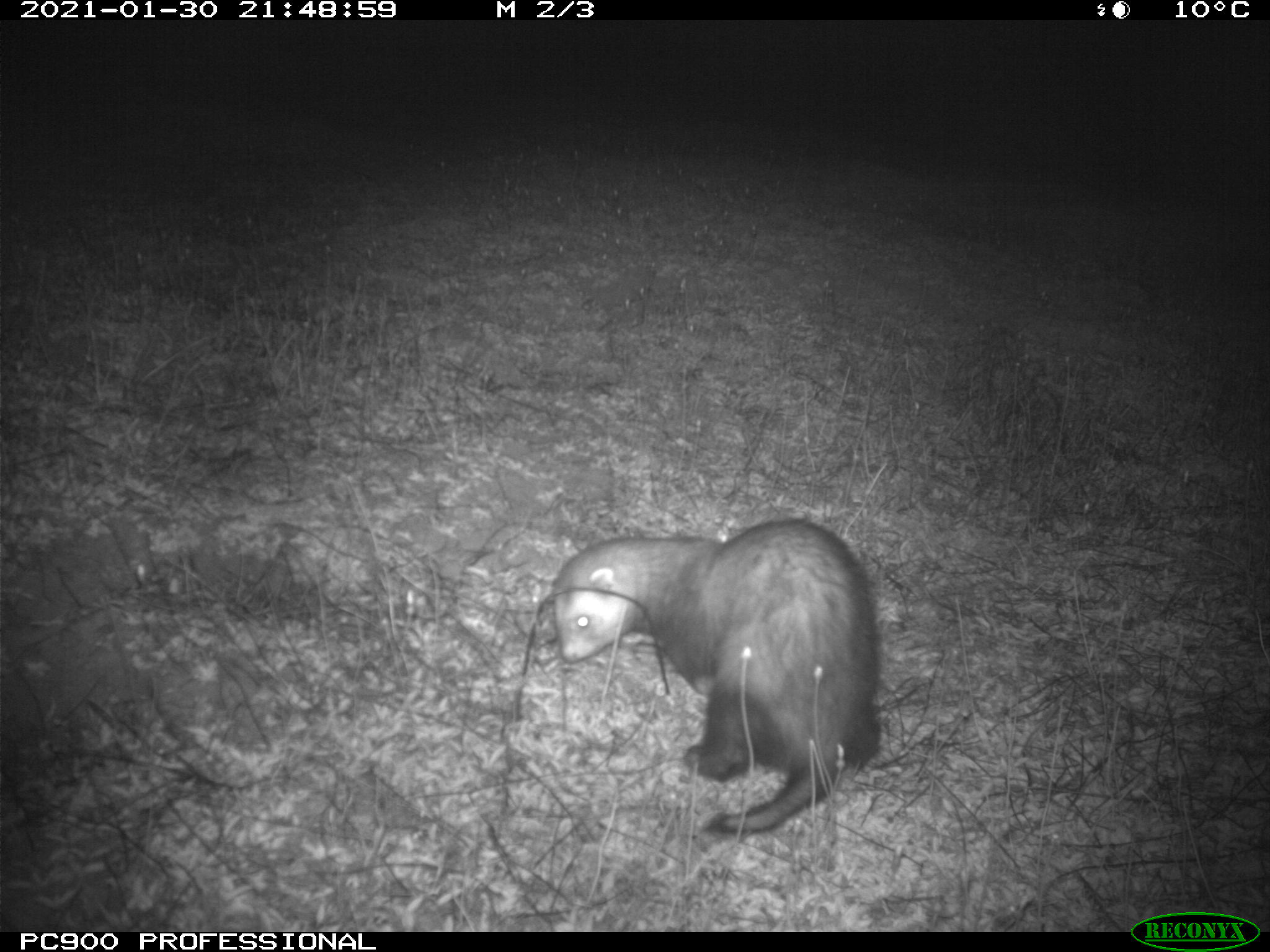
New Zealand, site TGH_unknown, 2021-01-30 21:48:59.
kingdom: Animalia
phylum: Chordata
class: Mammalia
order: Carnivora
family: Mustelidae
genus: Mustela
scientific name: Mustela furo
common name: ferret